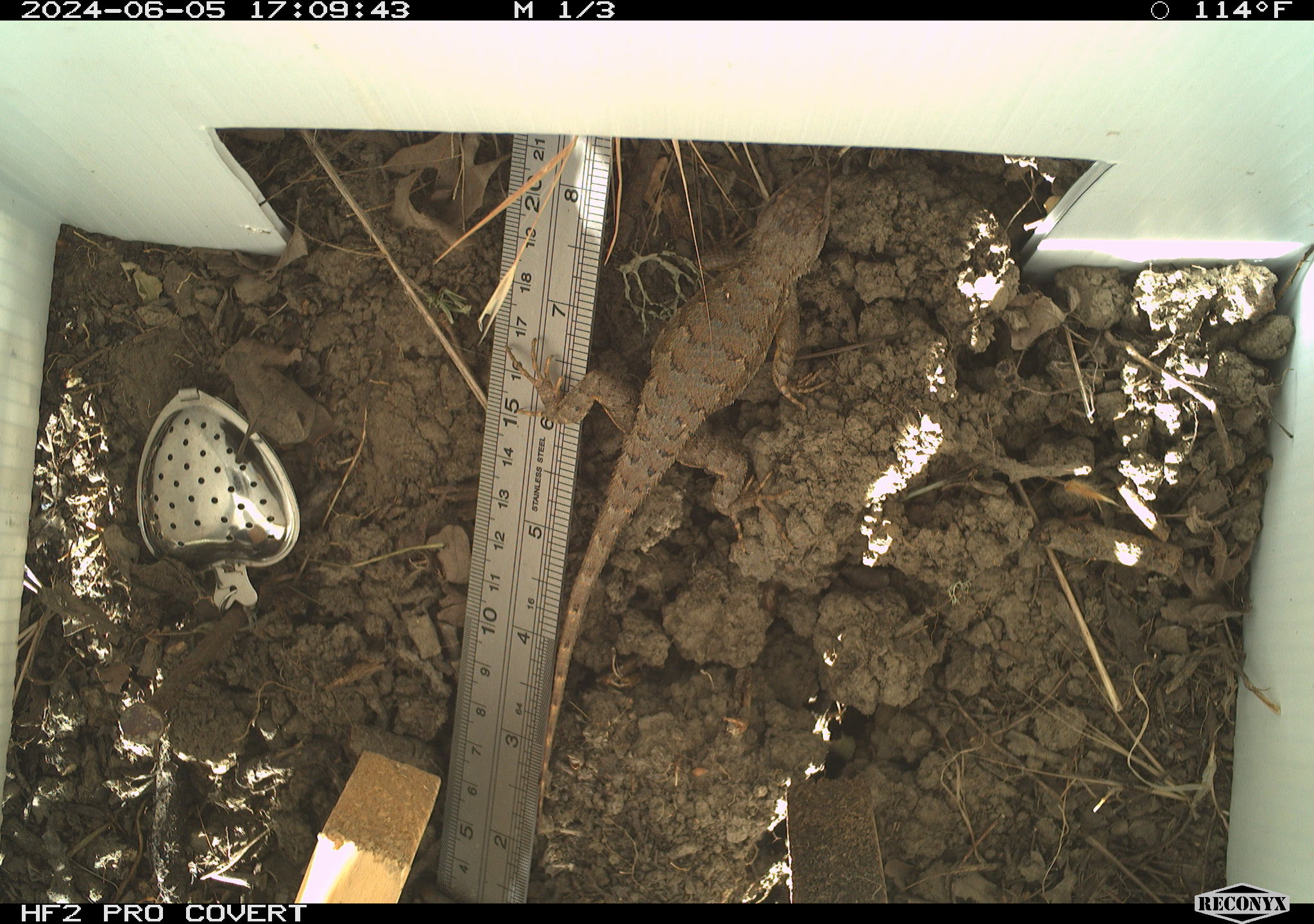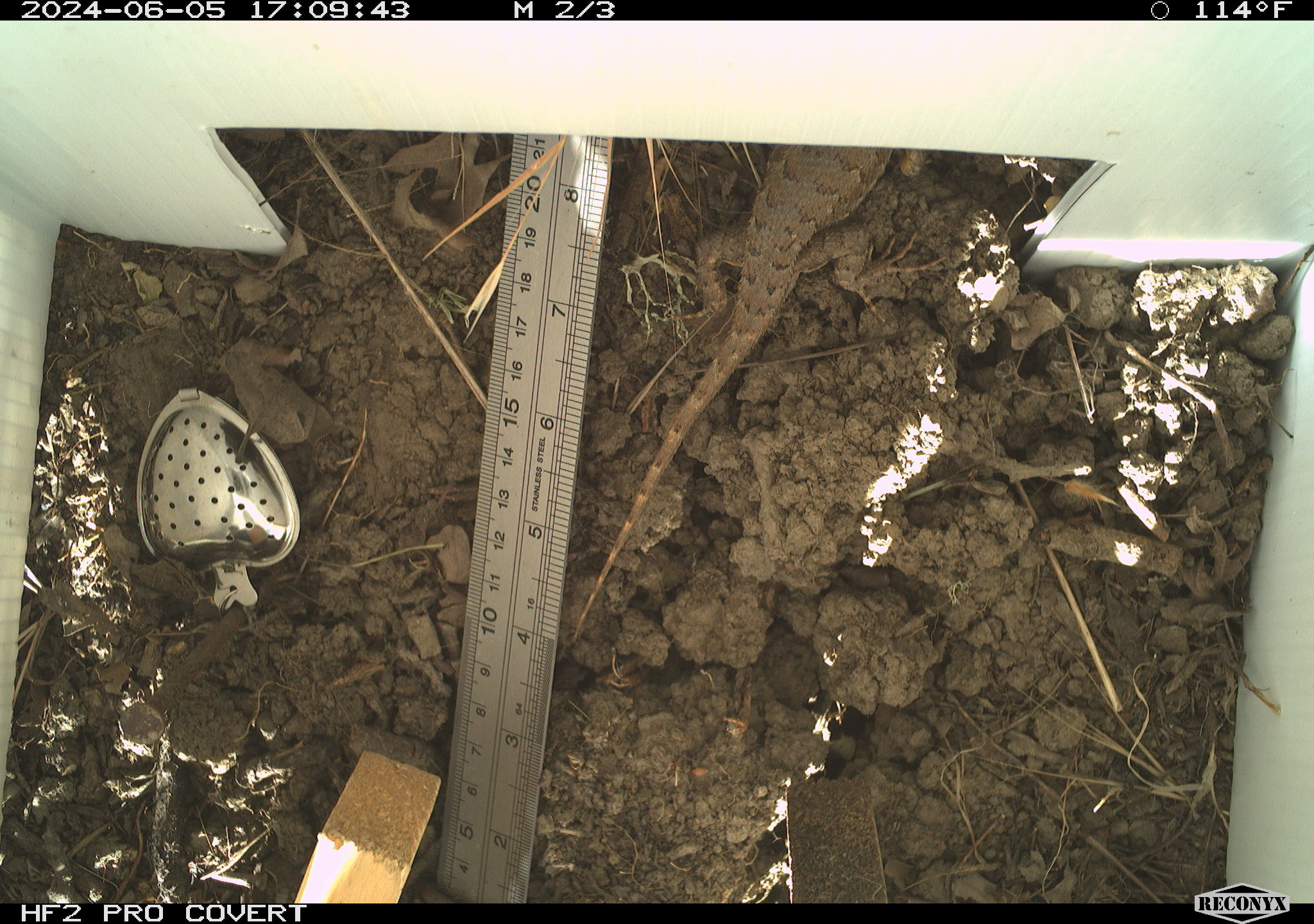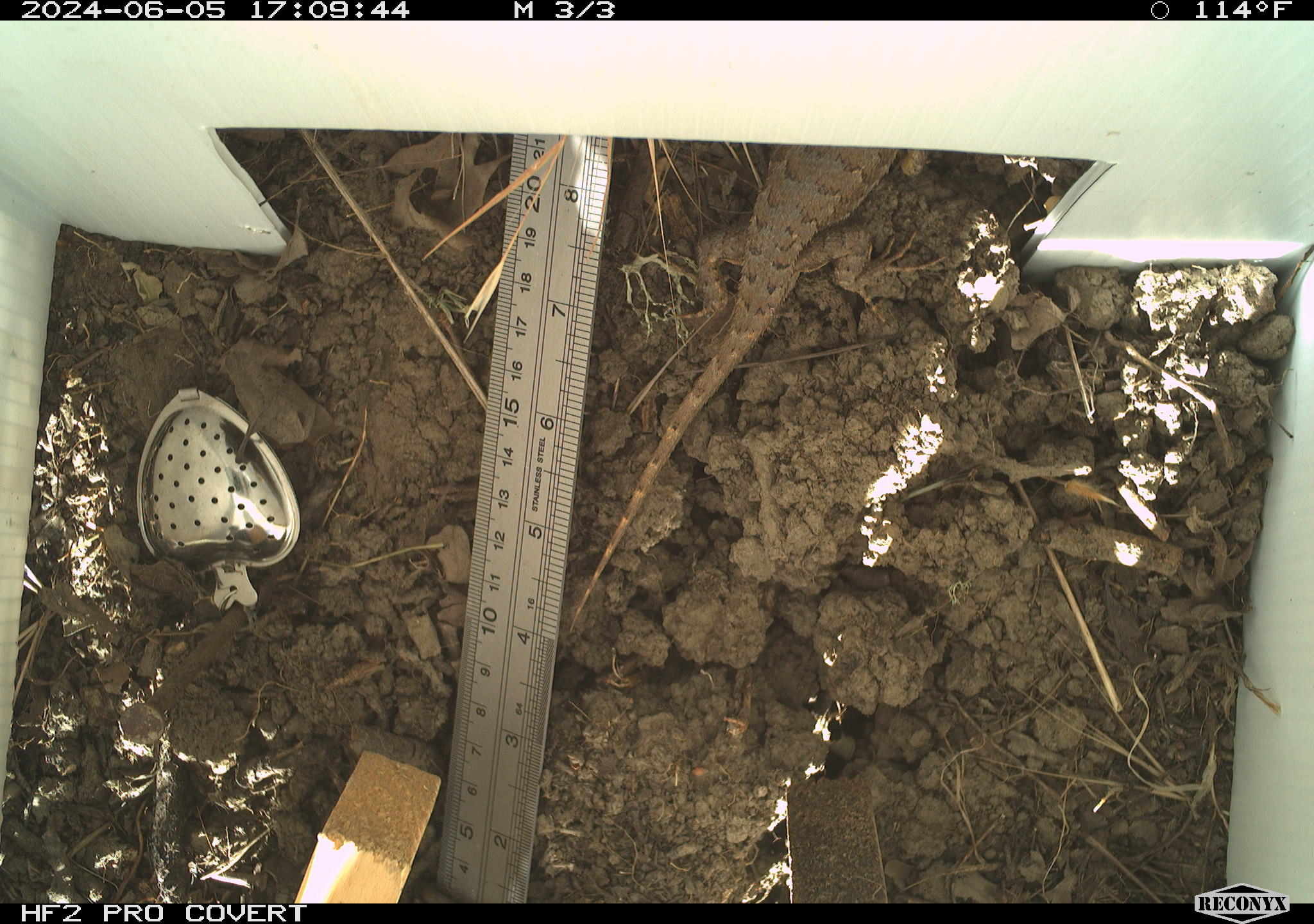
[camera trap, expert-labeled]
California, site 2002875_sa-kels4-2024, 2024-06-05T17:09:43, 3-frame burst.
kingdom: Animalia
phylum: Chordata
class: Reptilia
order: Squamata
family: Phrynosomatidae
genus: Sceloporus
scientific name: Sceloporus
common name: spiny lizards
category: sceloporus species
Sceloporus species (spiny lizards) (Sceloporus).